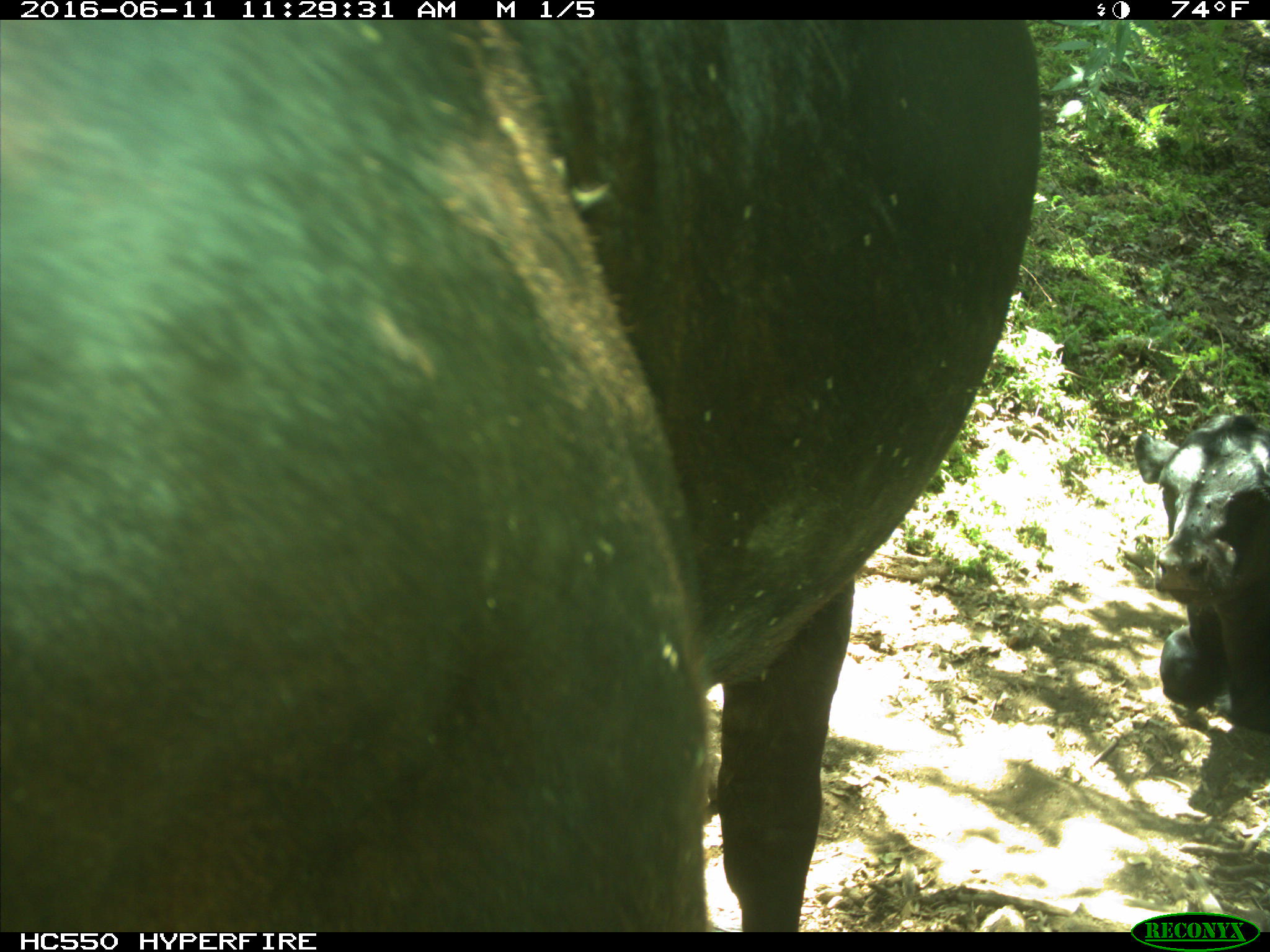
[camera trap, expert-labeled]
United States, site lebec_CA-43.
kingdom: Animalia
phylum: Chordata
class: Mammalia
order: Artiodactyla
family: Bovidae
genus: Bos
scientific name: Bos taurus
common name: domestic cow